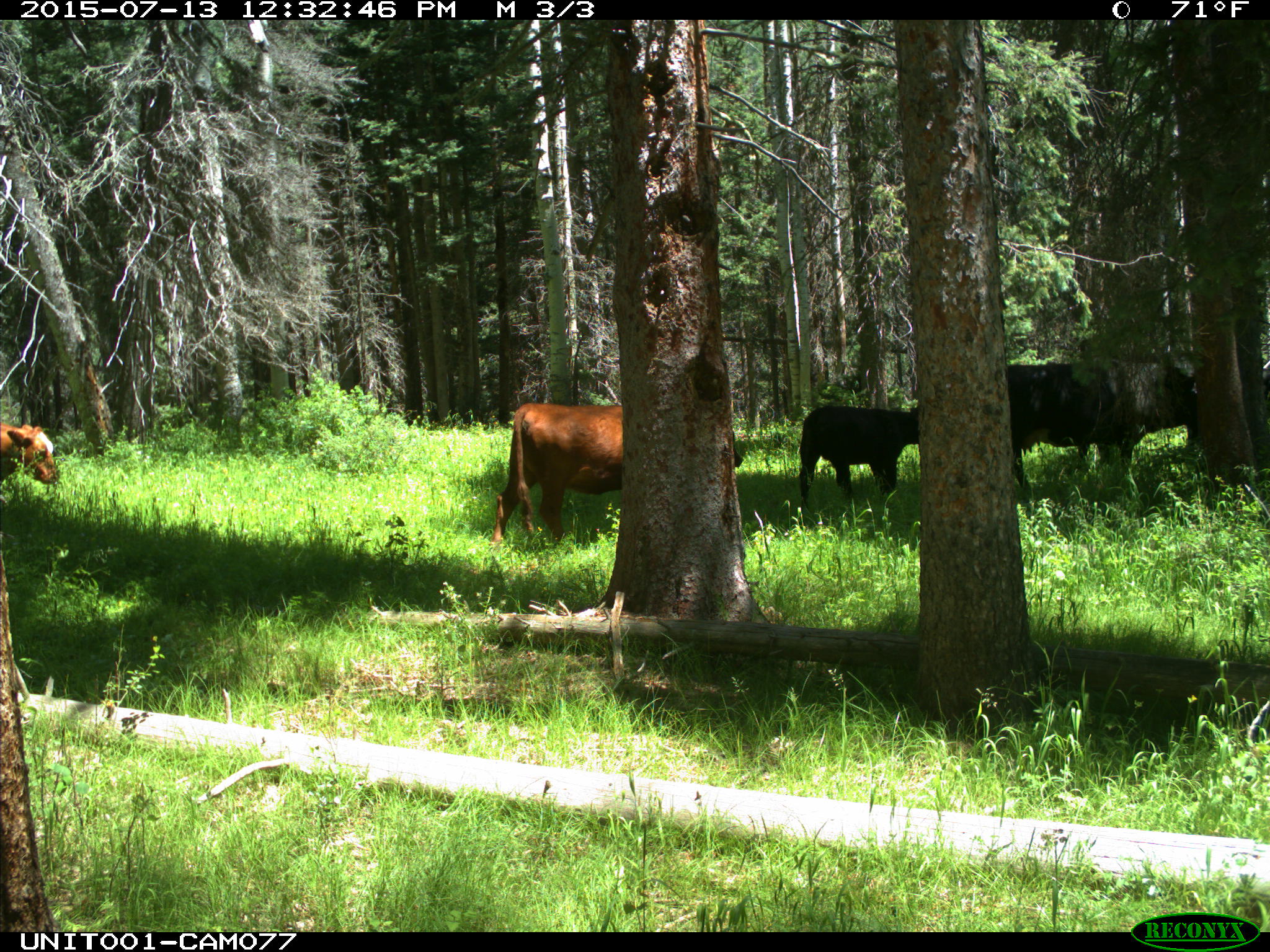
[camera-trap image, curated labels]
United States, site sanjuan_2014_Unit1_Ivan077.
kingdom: Animalia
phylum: Chordata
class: Mammalia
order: Artiodactyla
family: Bovidae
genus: Bos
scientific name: Bos taurus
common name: domestic cow